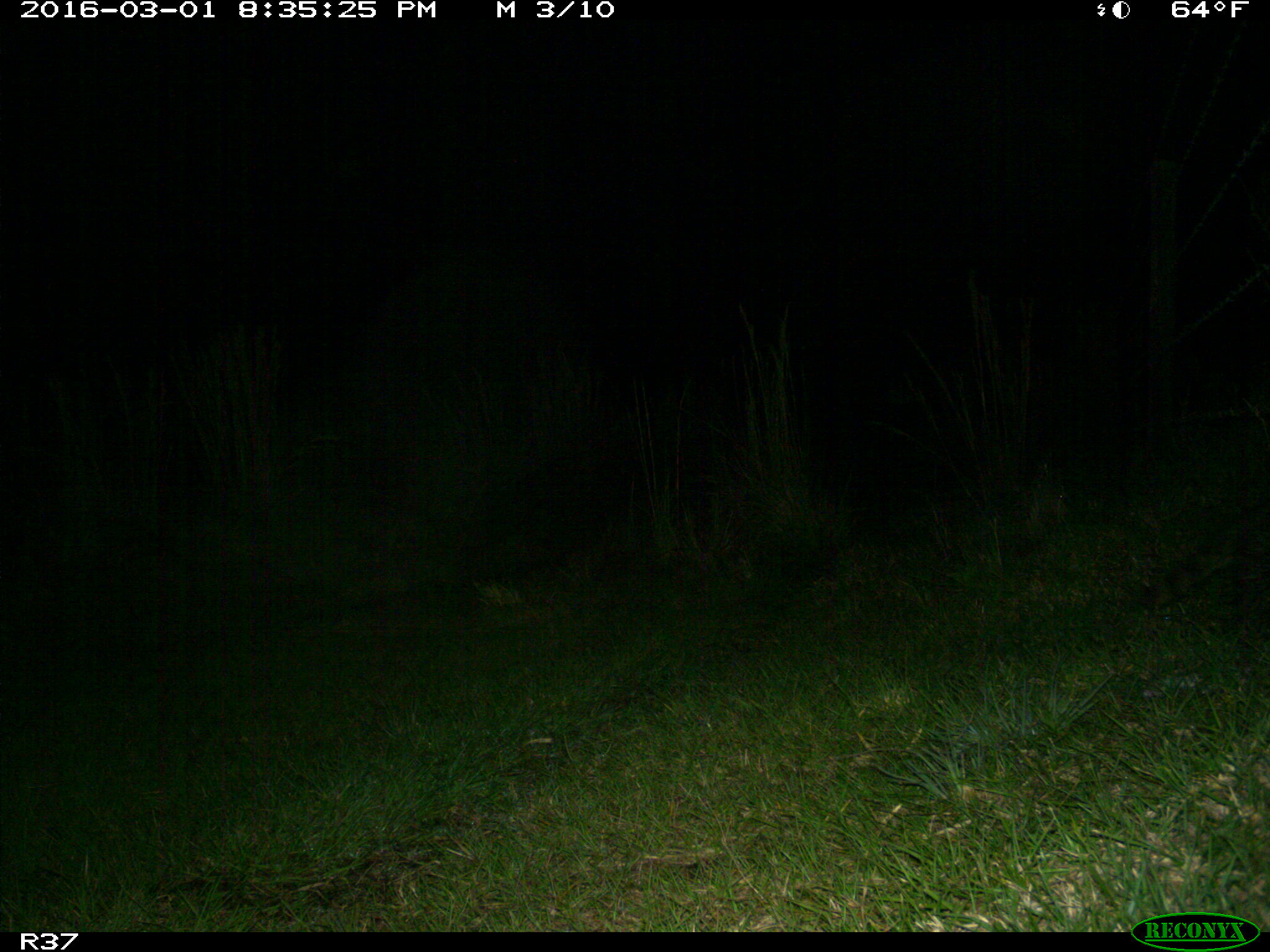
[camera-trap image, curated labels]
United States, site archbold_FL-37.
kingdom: Animalia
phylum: Chordata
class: Mammalia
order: Carnivora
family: Procyonidae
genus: Procyon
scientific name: Procyon lotor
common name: common raccoon